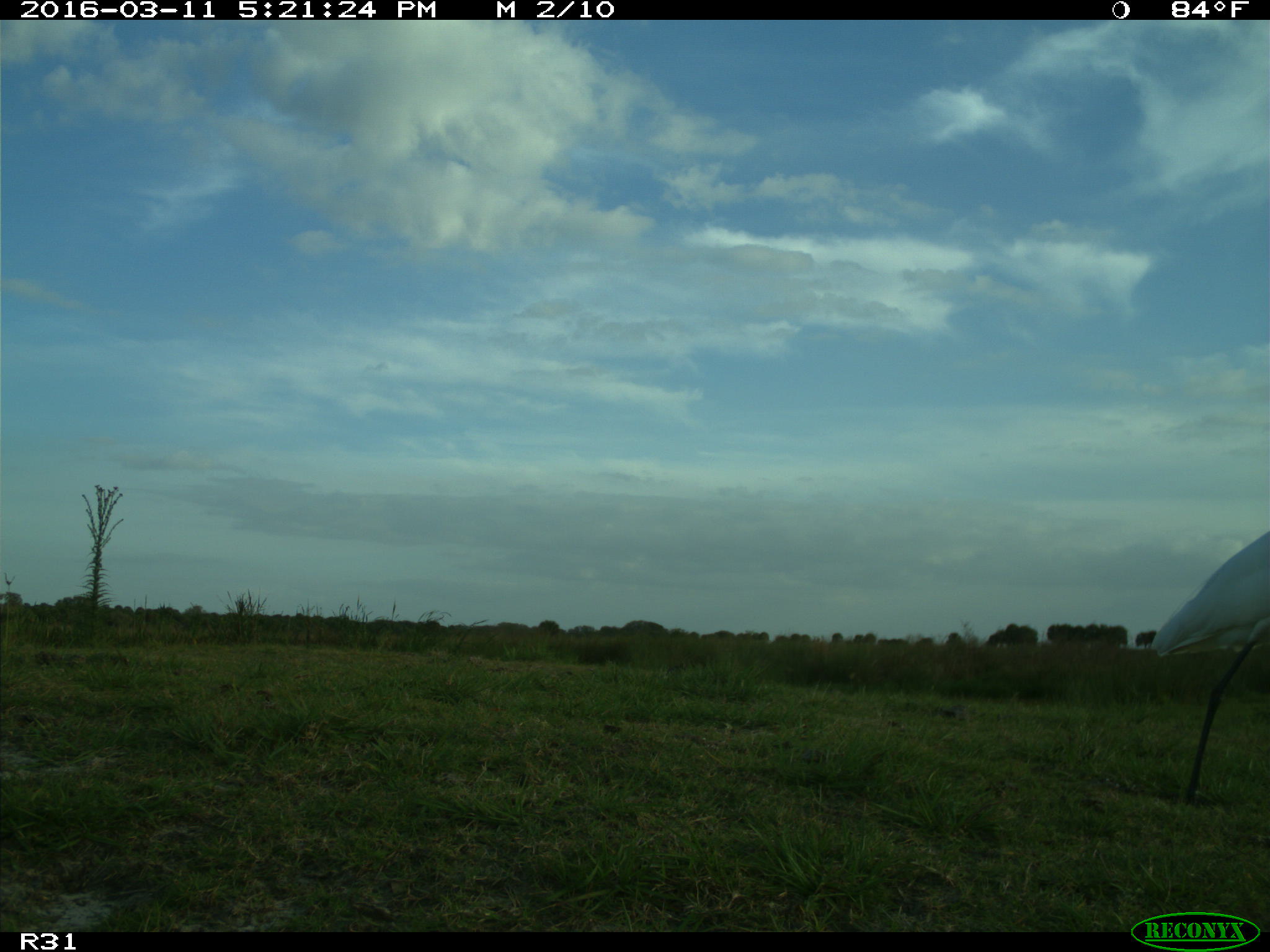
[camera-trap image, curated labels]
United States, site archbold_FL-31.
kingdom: Animalia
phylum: Chordata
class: Aves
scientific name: Aves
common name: birds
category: unidentified bird